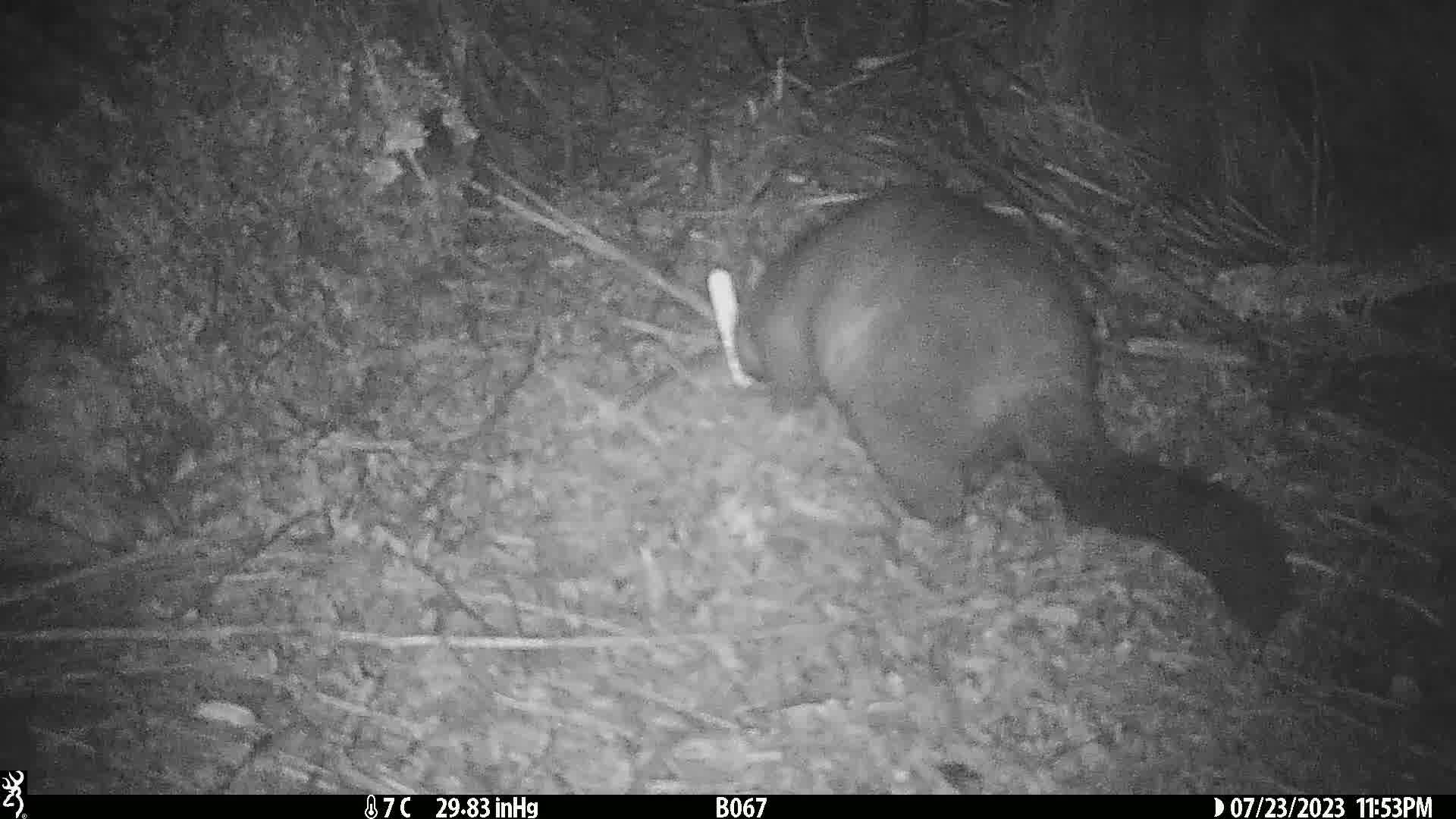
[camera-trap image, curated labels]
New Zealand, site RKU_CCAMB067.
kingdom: Animalia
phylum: Chordata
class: Mammalia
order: Diprotodontia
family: Phalangeridae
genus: Trichosurus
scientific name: Trichosurus vulpecula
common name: common brushtail possum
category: possum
Possum (common brushtail possum) (Trichosurus vulpecula).